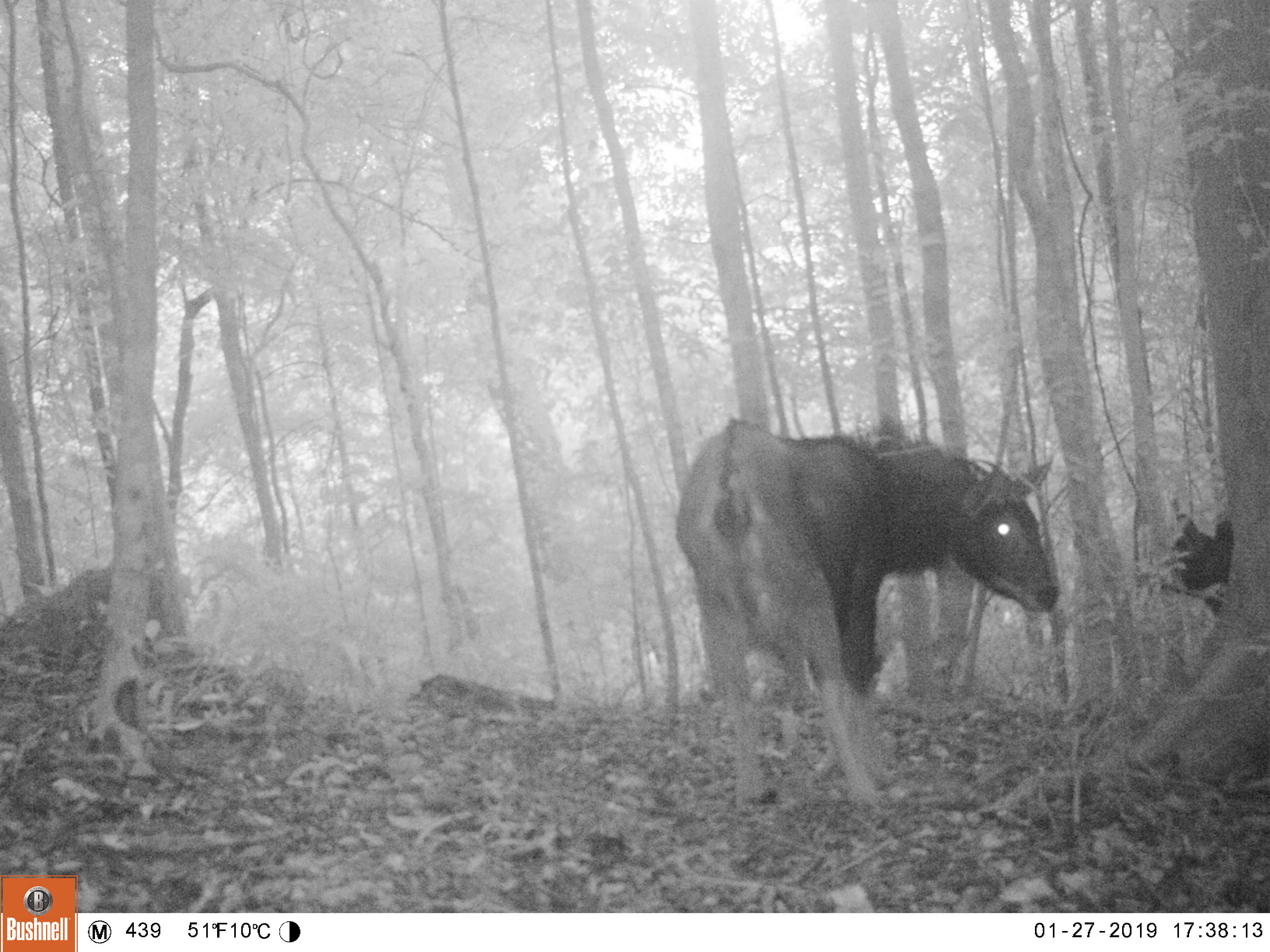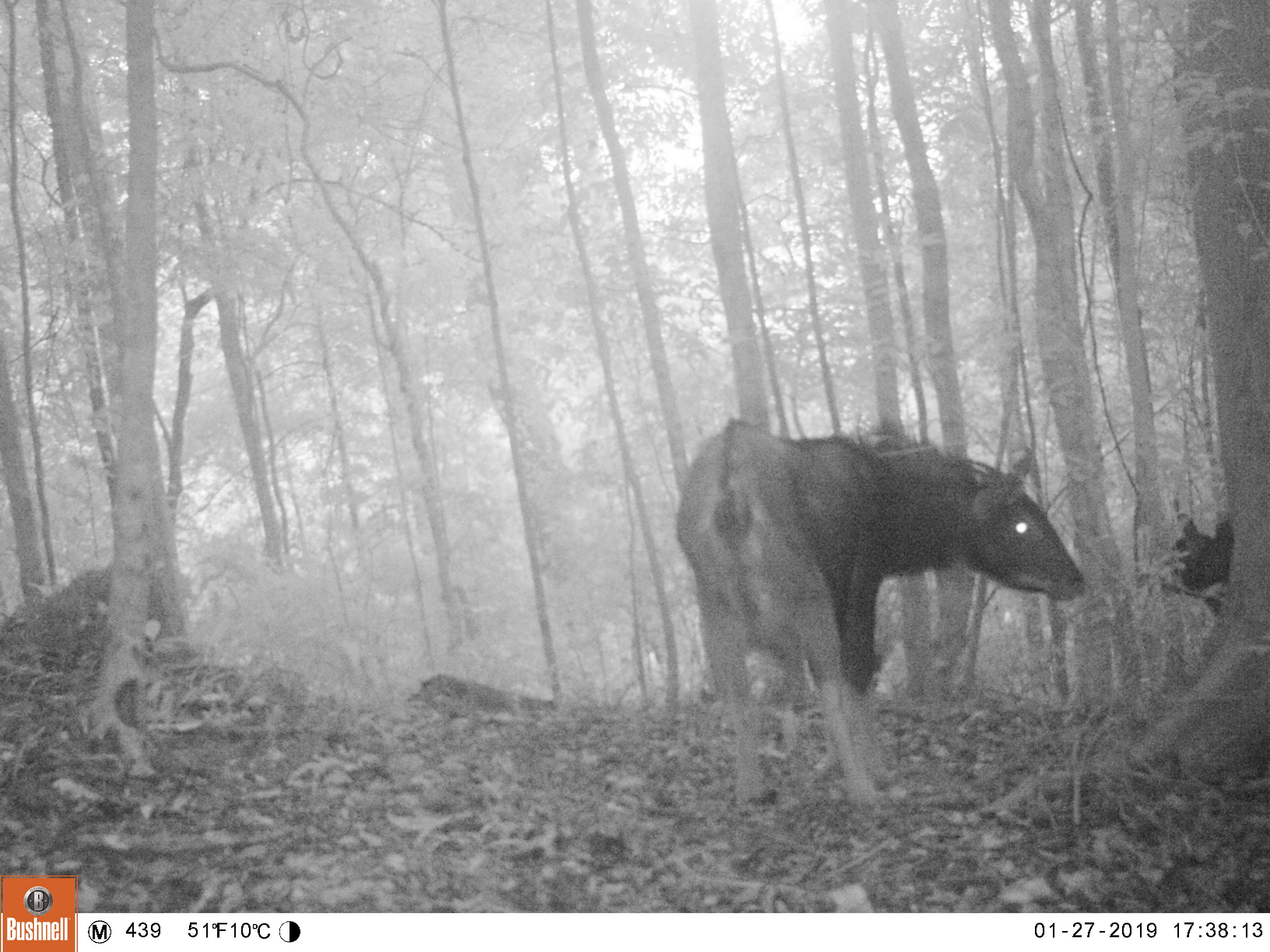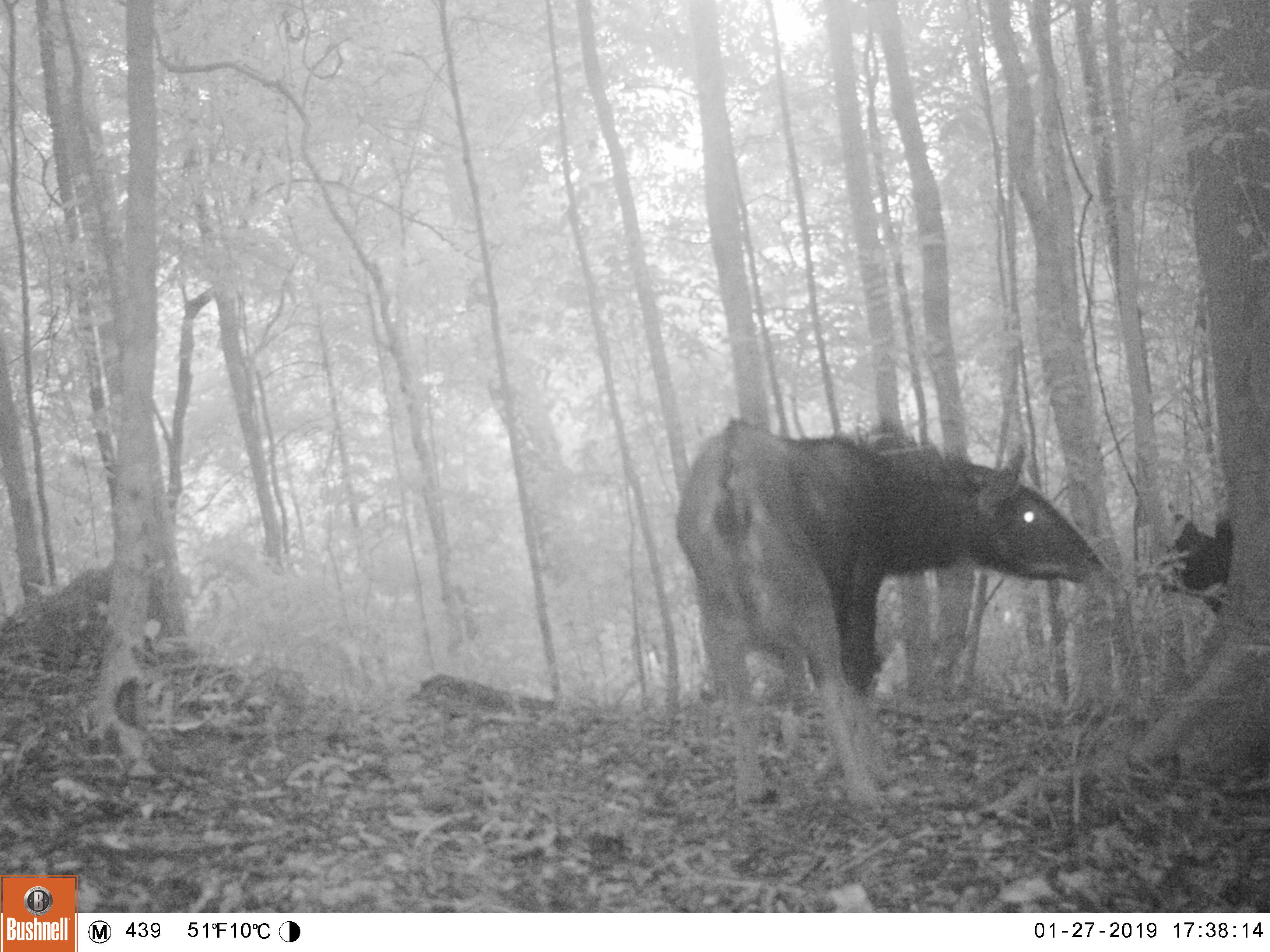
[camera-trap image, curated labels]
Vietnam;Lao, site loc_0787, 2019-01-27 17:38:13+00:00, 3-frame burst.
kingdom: Animalia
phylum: Chordata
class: Mammalia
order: Artiodactyla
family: Bovidae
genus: Capricornis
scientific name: Capricornis sumatraensis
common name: chinese serow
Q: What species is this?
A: Chinese serow (Capricornis sumatraensis).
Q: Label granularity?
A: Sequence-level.